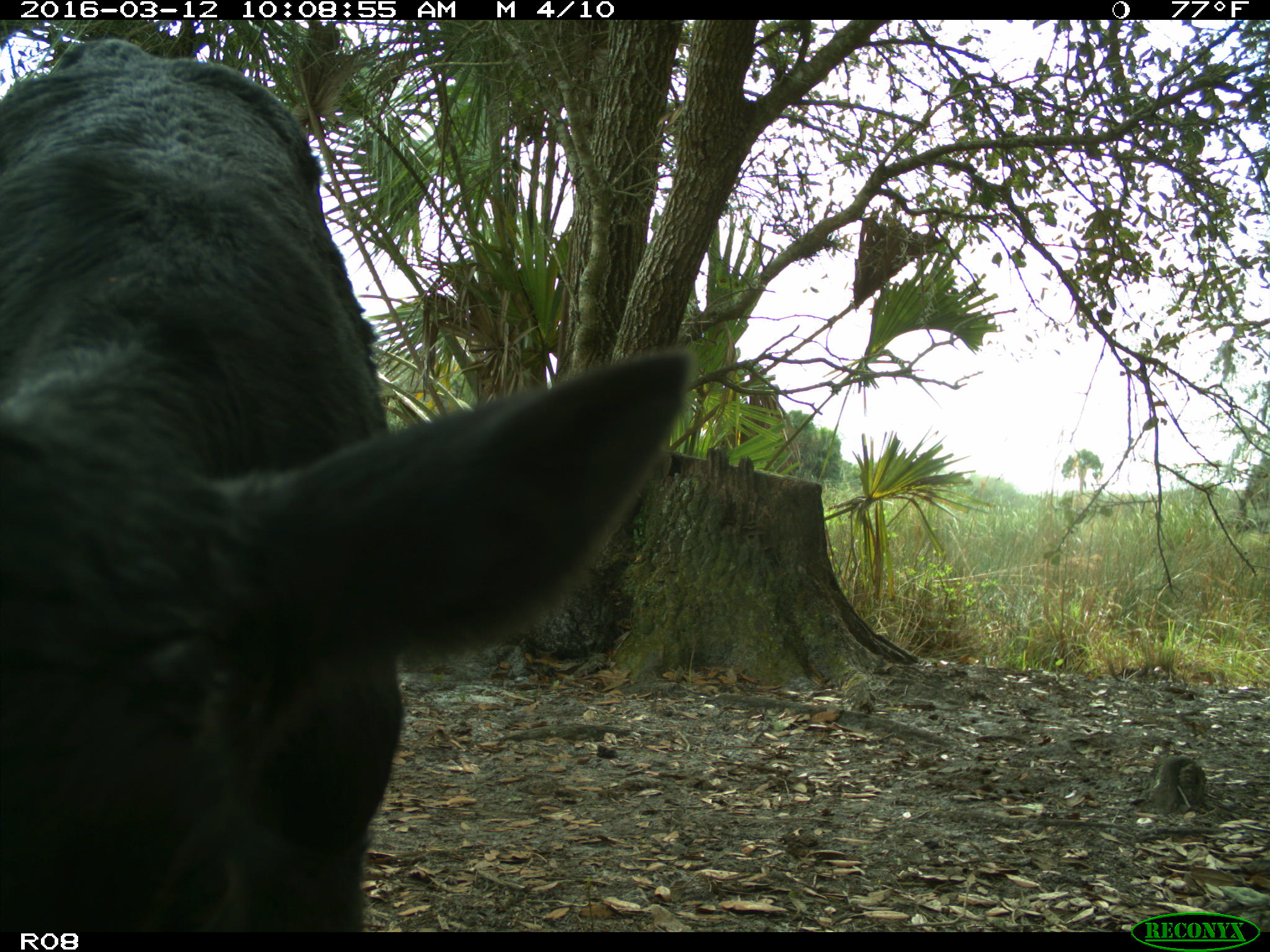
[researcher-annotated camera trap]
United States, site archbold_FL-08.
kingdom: Animalia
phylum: Chordata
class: Mammalia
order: Artiodactyla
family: Bovidae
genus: Bos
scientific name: Bos taurus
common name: domestic cow